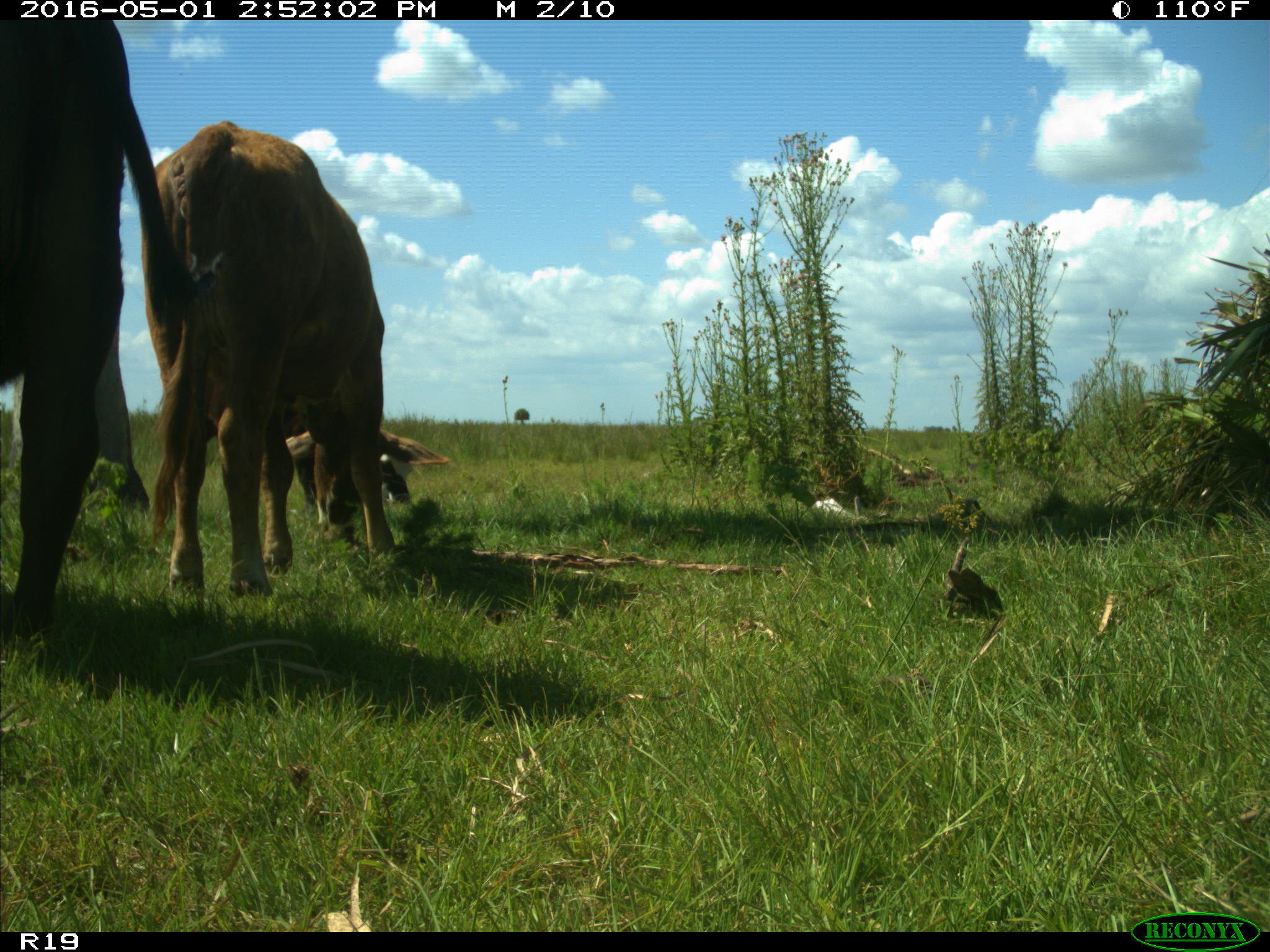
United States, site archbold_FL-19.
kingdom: Animalia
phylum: Chordata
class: Mammalia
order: Artiodactyla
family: Bovidae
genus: Bos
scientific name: Bos taurus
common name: domestic cow